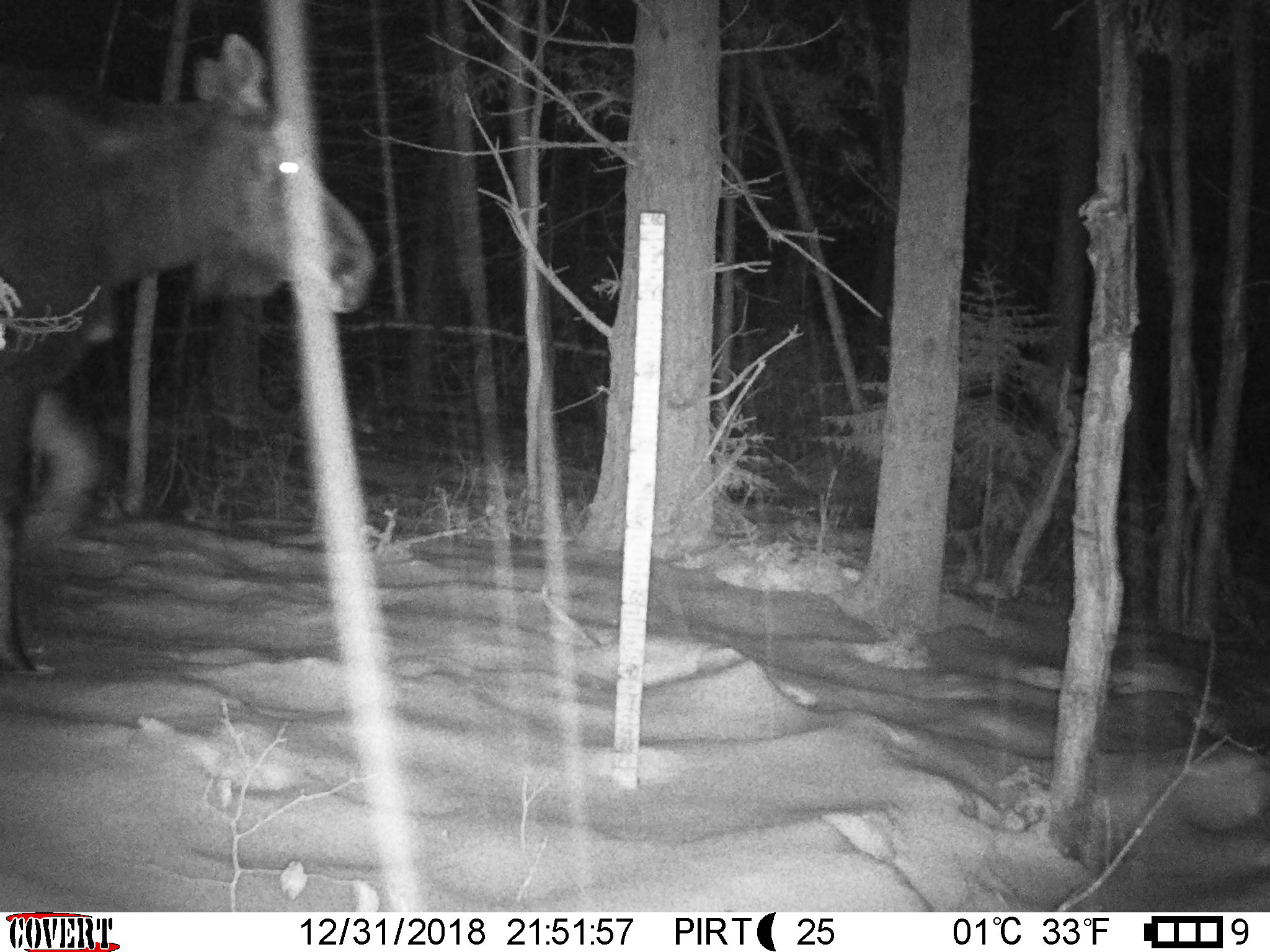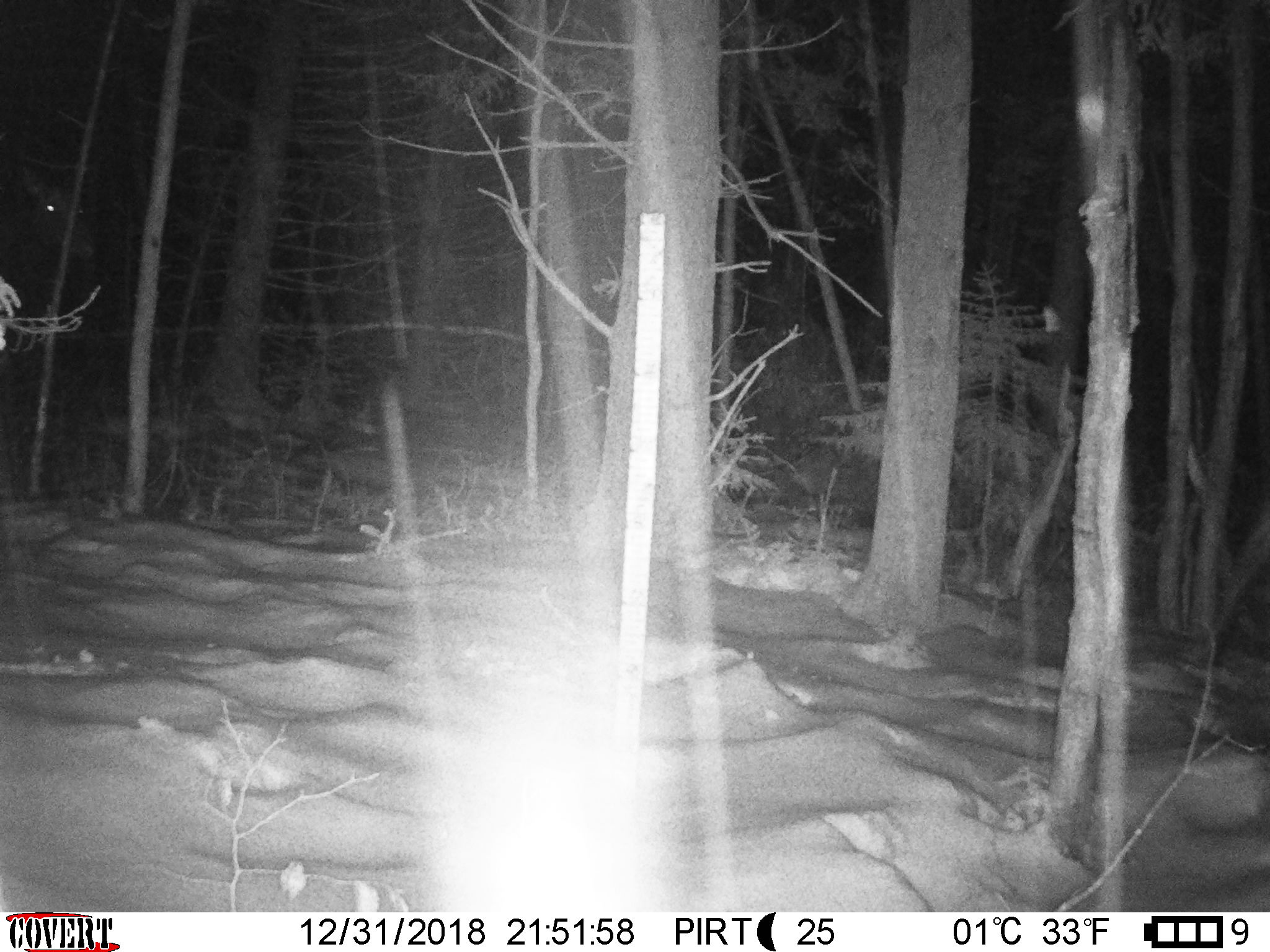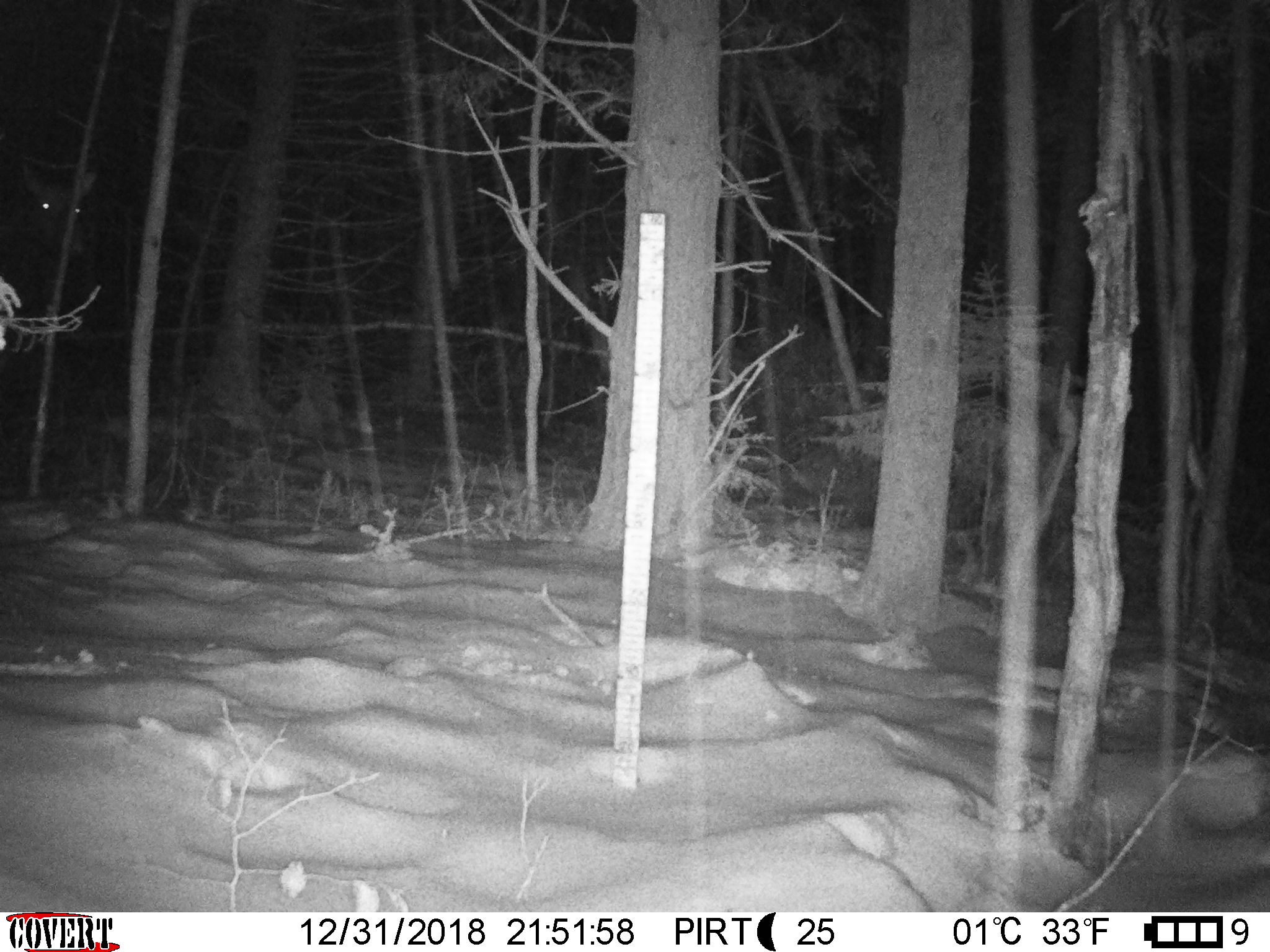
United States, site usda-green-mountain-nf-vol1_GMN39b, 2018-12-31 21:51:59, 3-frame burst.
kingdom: Animalia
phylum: Chordata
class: Mammalia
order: Artiodactyla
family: Cervidae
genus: Alces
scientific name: Alces alces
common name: moose